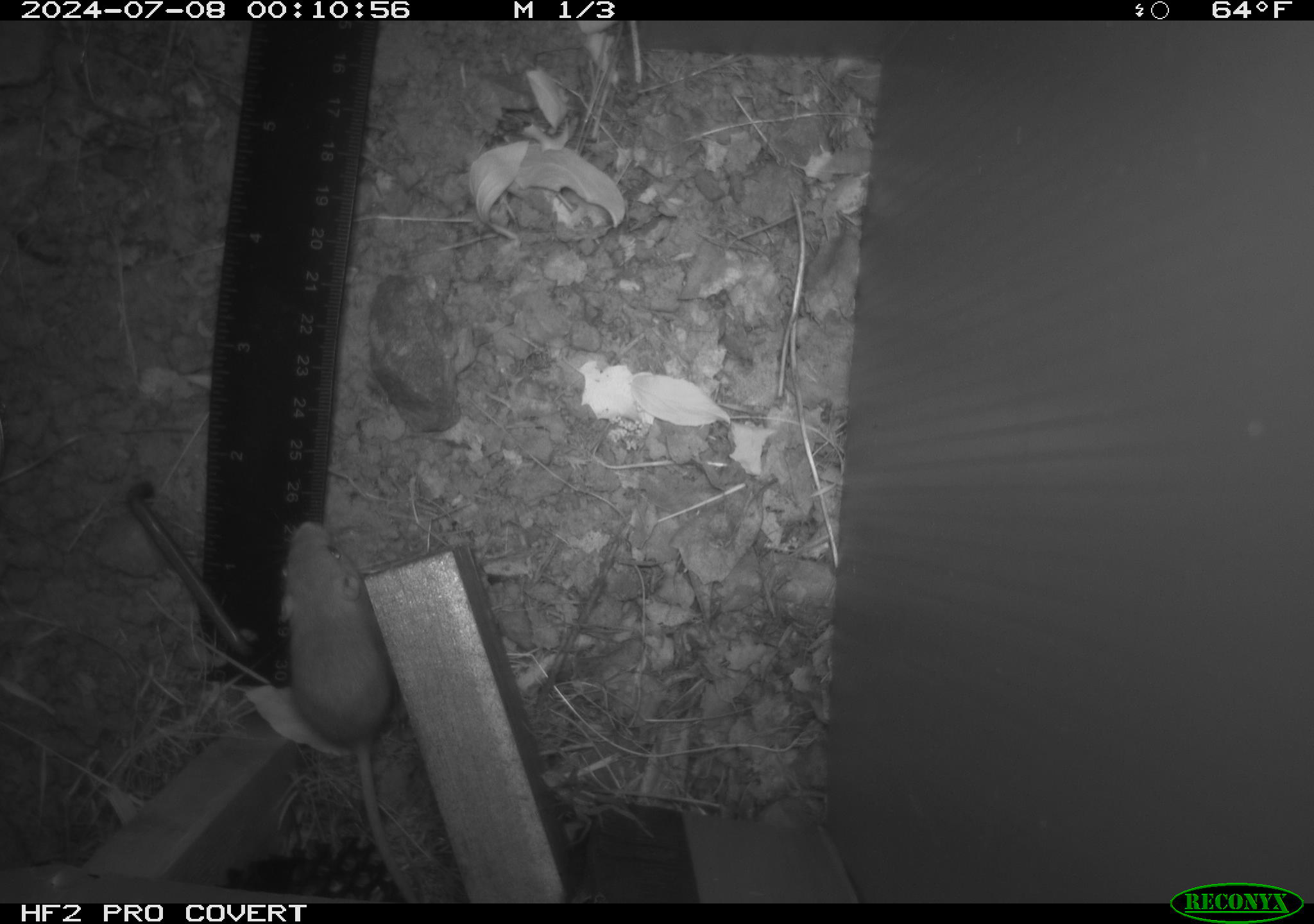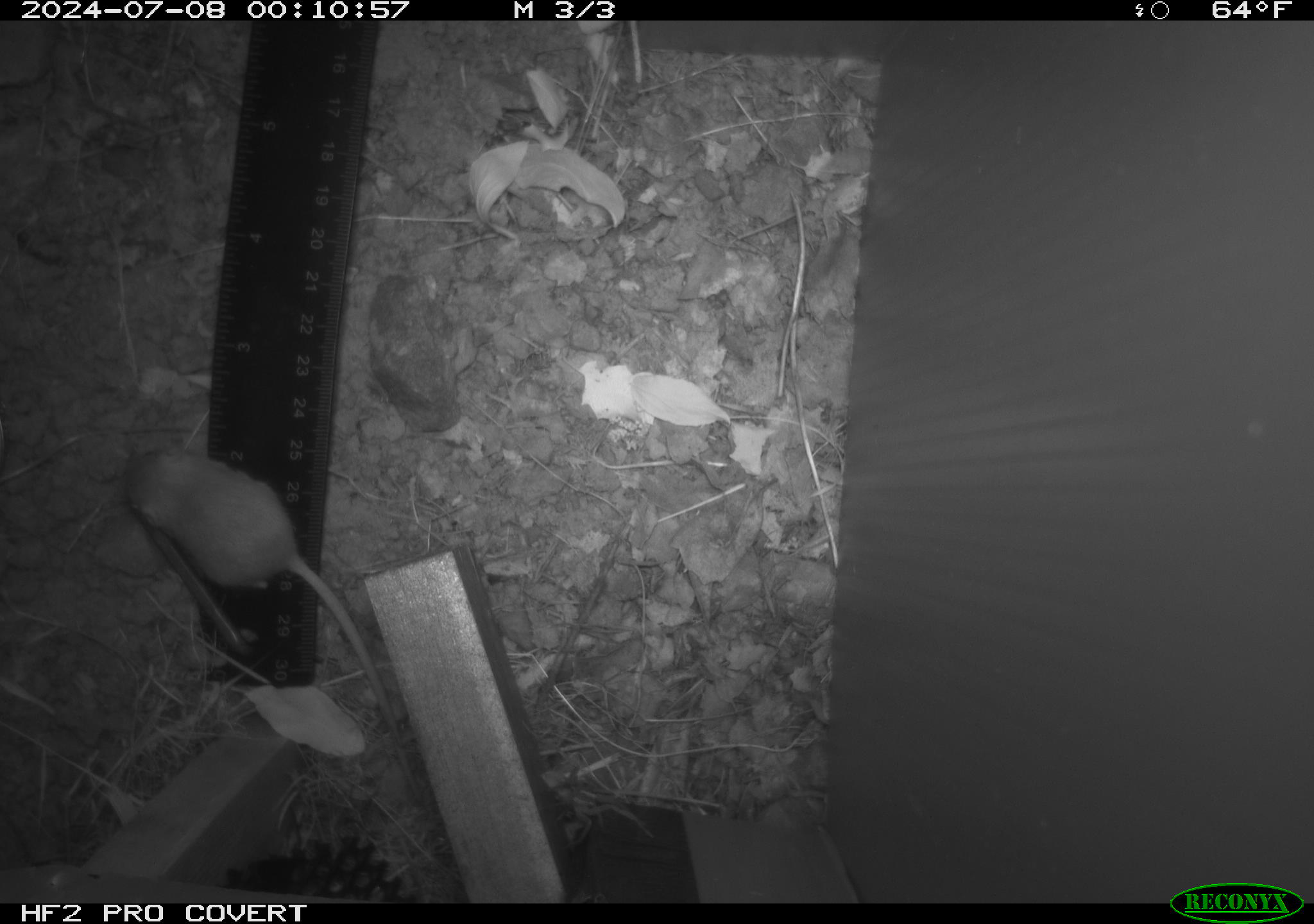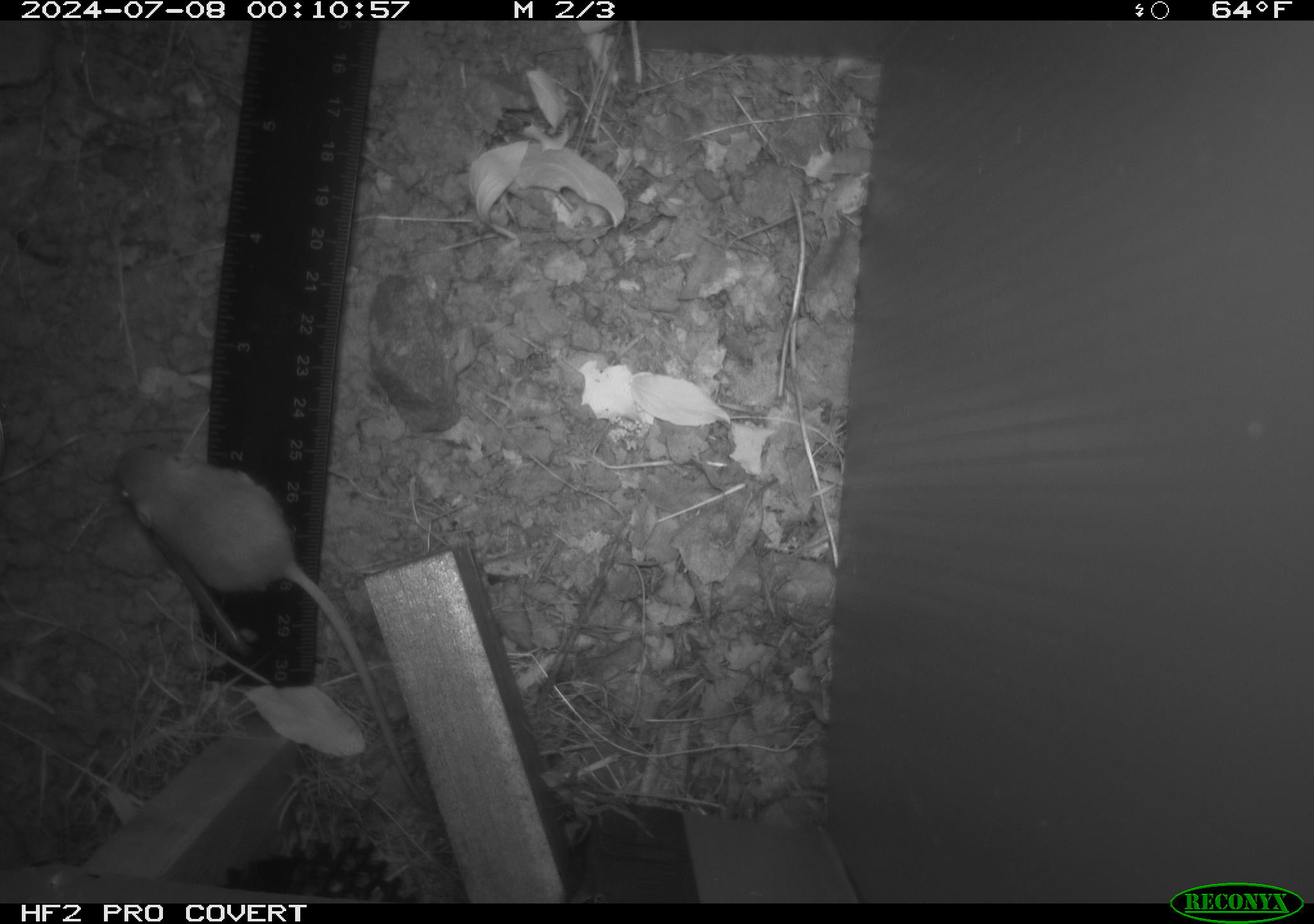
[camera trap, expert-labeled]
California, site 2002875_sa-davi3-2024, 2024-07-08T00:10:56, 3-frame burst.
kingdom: Animalia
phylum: Chordata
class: Mammalia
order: Rodentia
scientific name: Rodentia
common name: mouse species